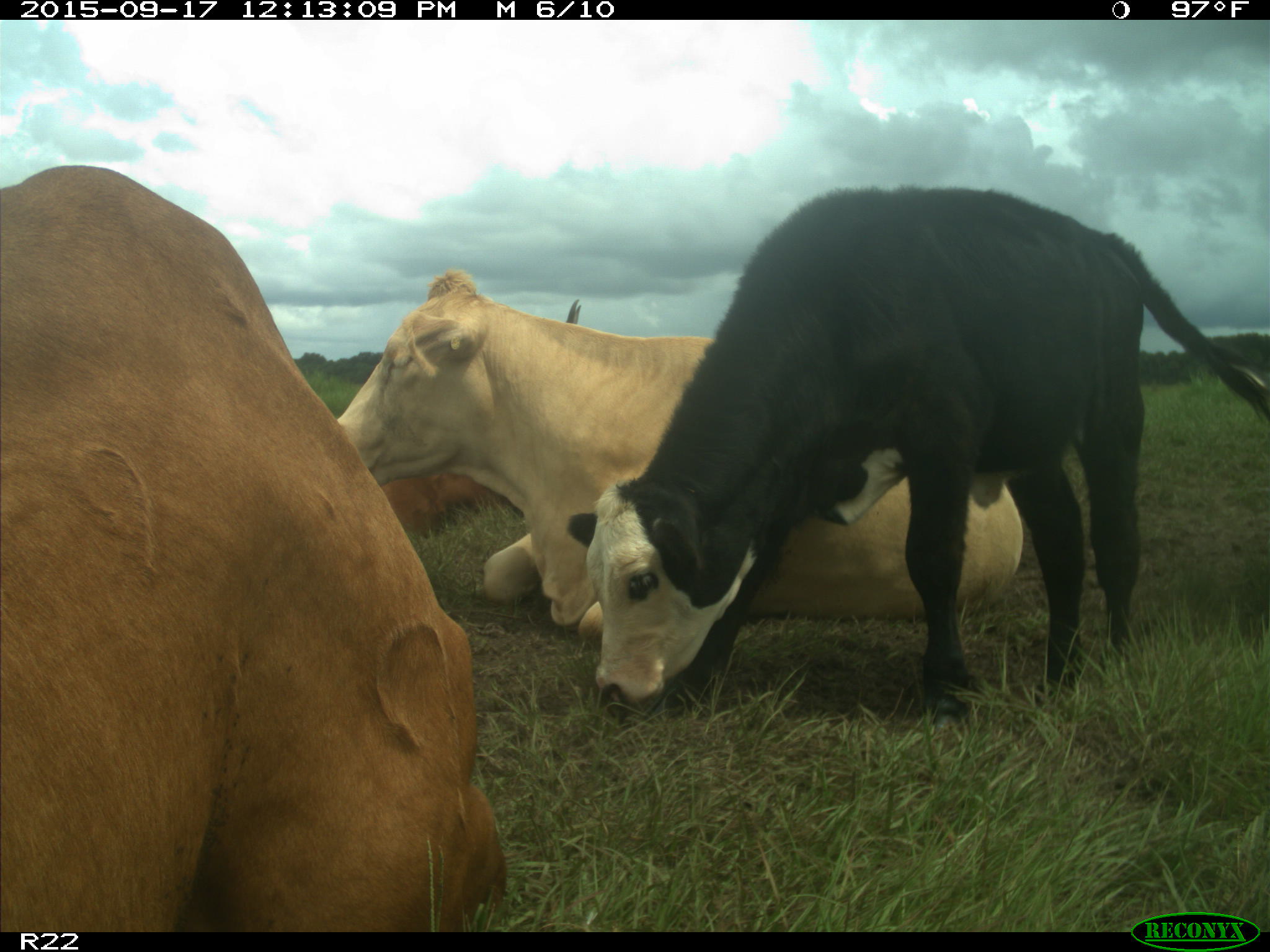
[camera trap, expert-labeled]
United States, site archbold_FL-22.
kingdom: Animalia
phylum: Chordata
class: Mammalia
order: Artiodactyla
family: Bovidae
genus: Bos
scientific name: Bos taurus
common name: domestic cow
Bos taurus (domestic cow).